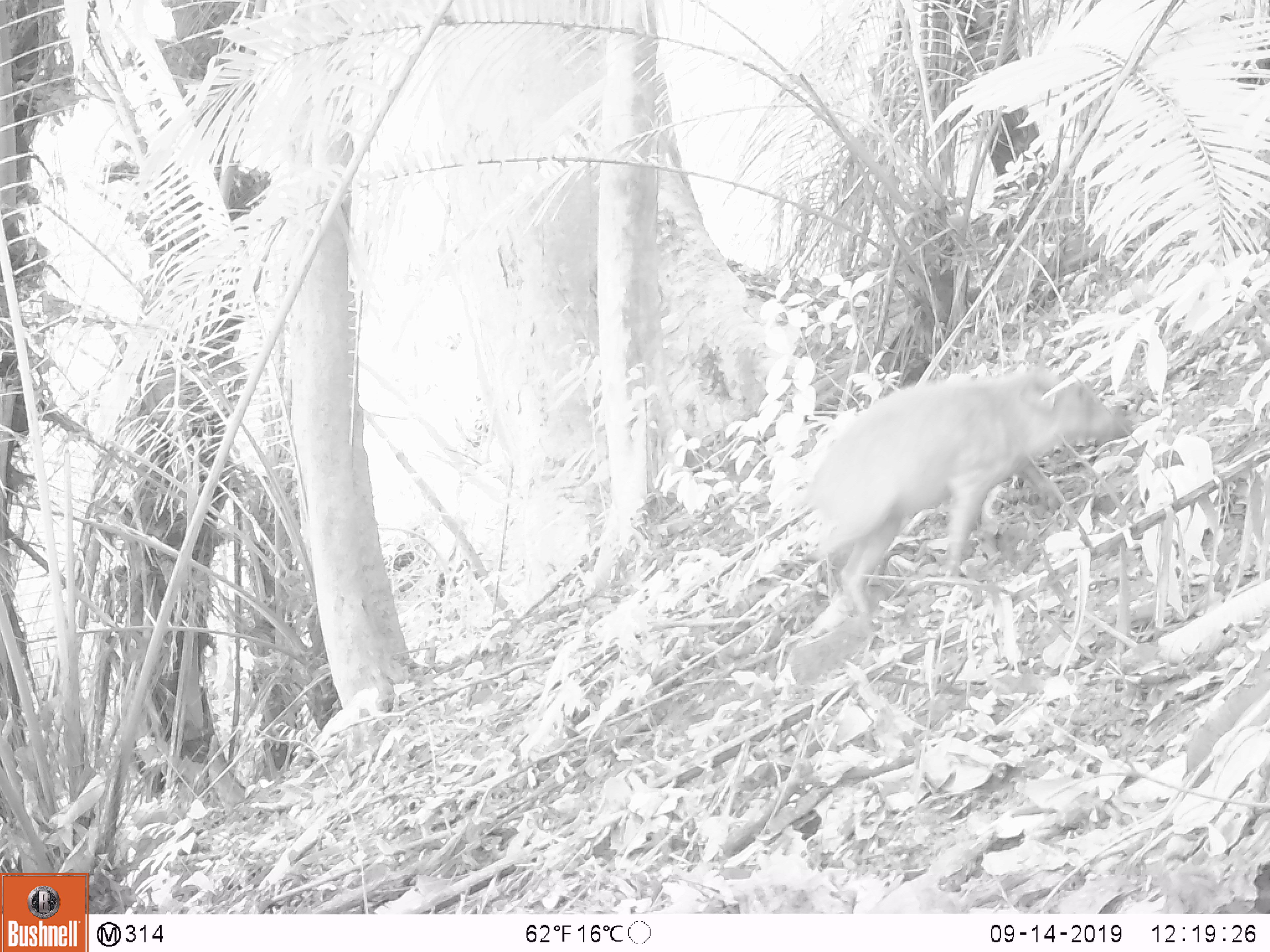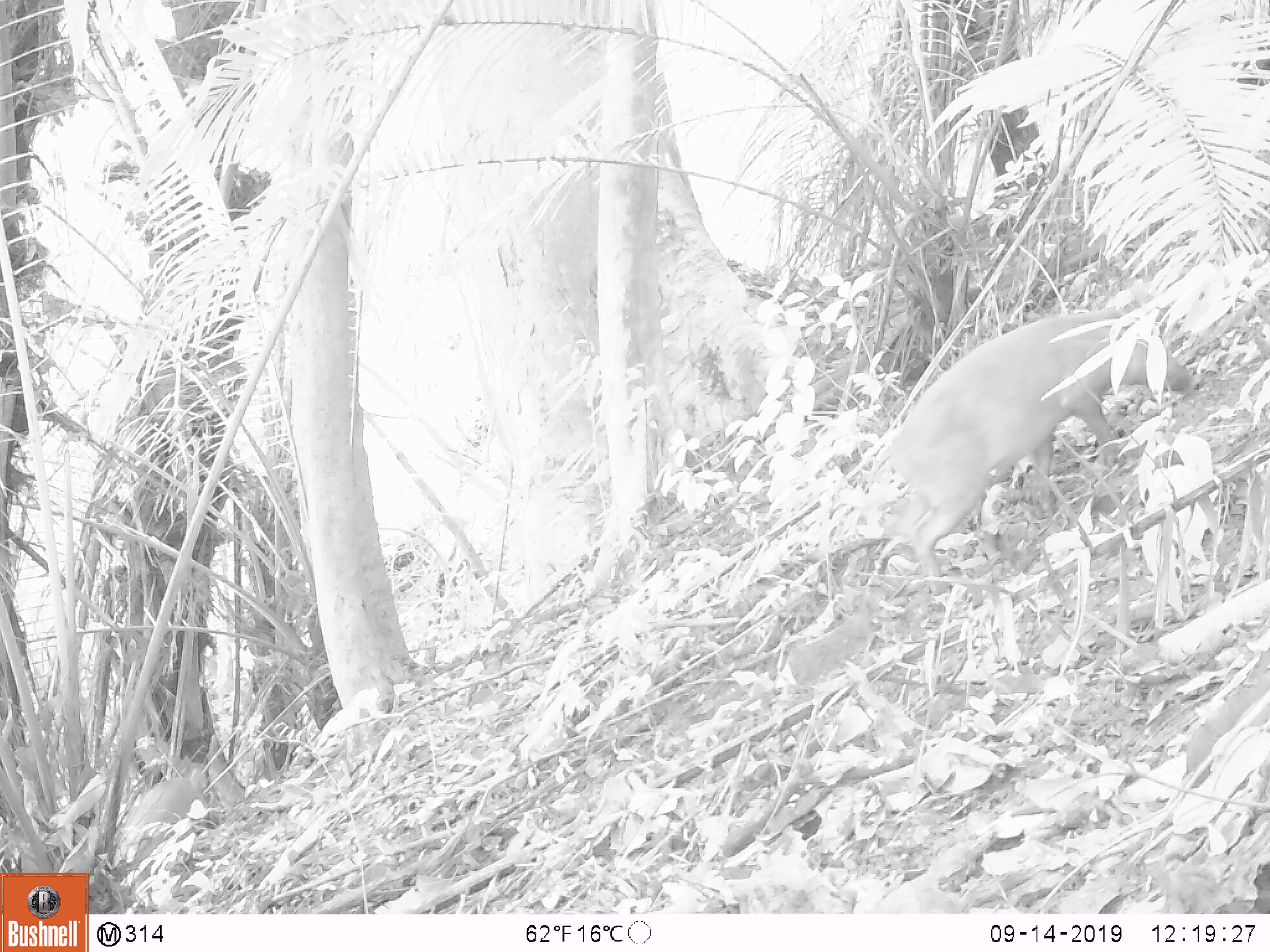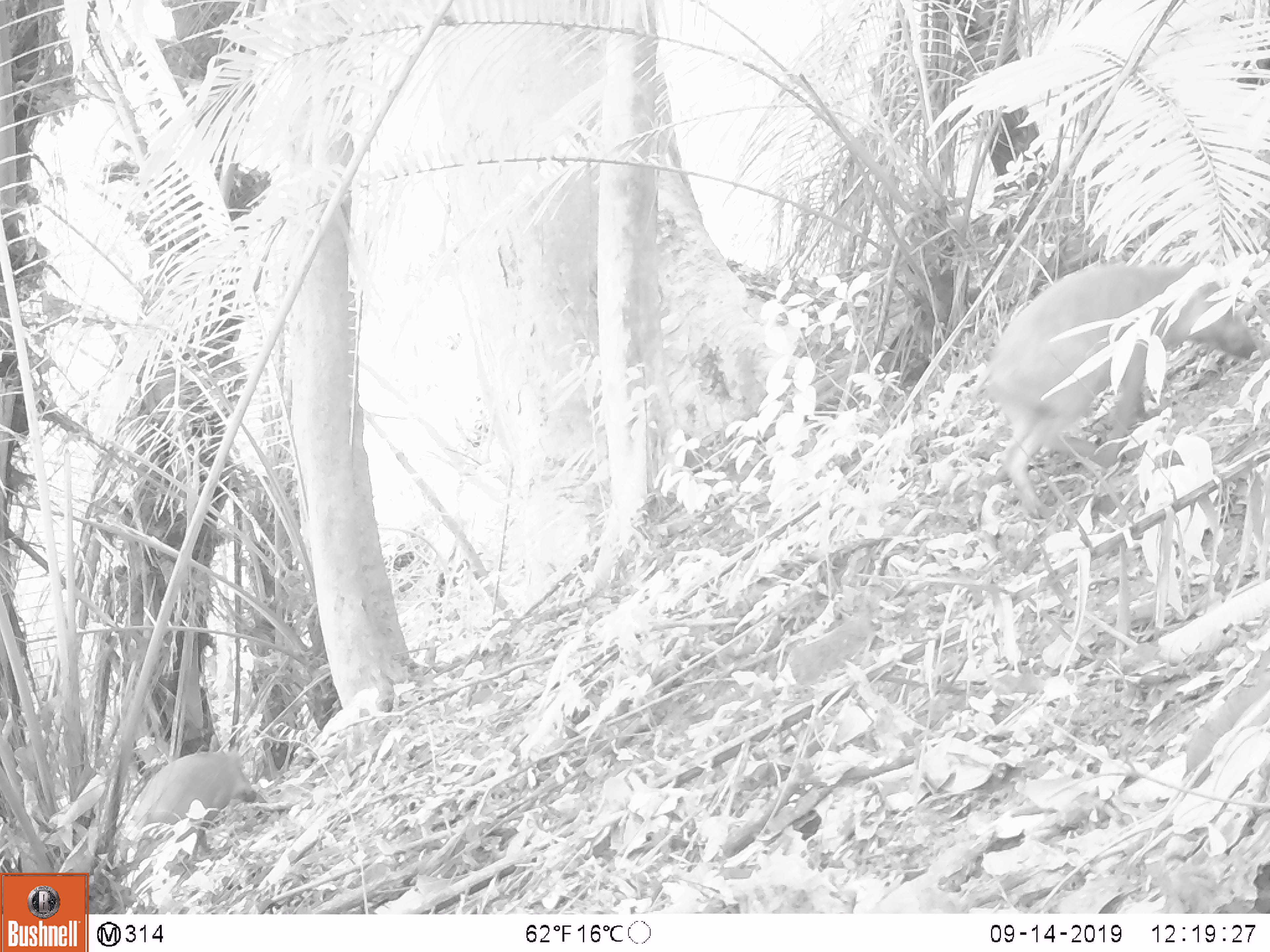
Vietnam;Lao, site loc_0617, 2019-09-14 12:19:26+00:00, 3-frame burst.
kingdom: Animalia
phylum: Chordata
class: Mammalia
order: Artiodactyla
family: Suidae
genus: Sus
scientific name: Sus scrofa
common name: eurasian wild pig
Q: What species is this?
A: Eurasian wild pig (Sus scrofa).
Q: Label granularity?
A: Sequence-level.